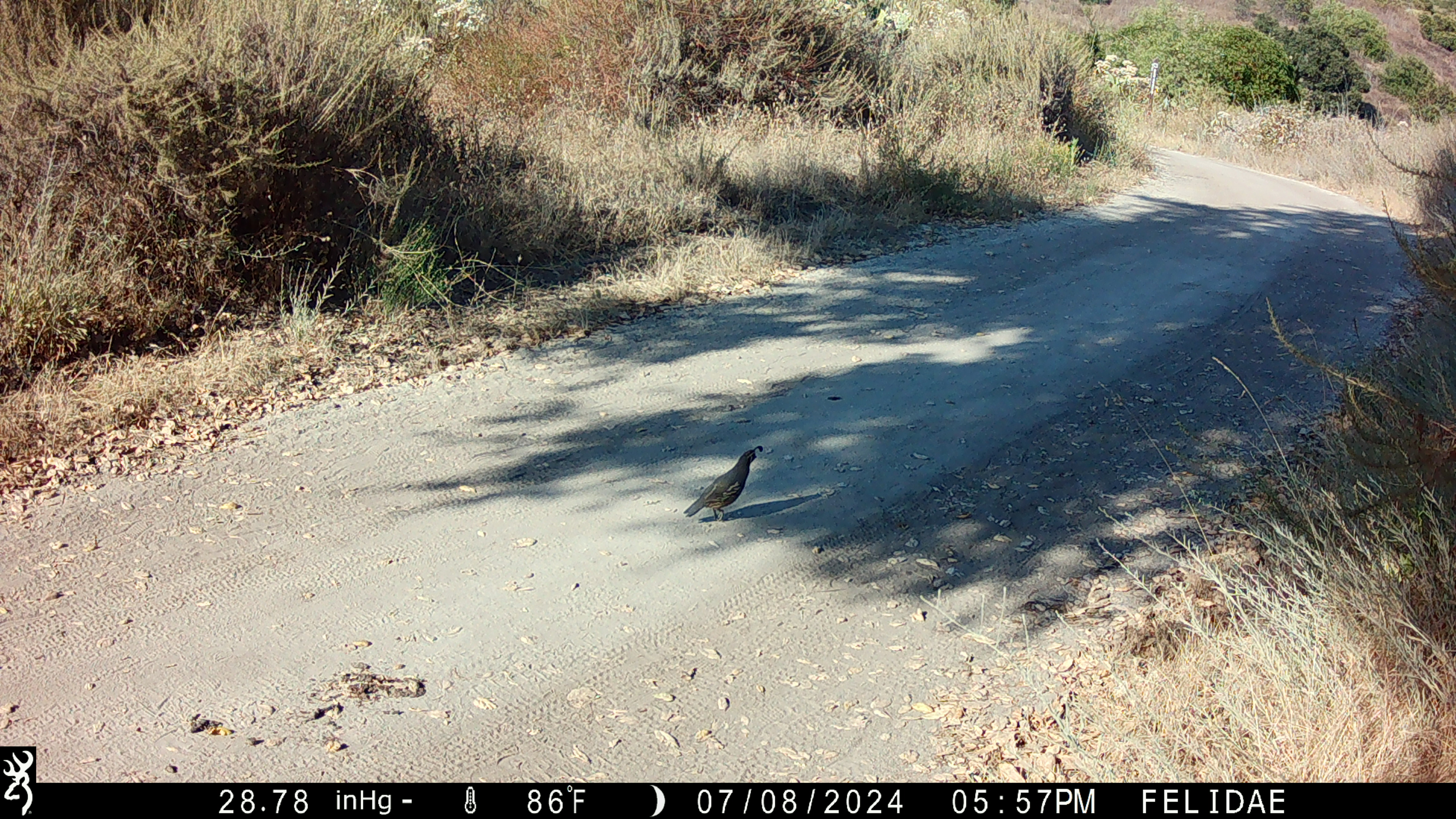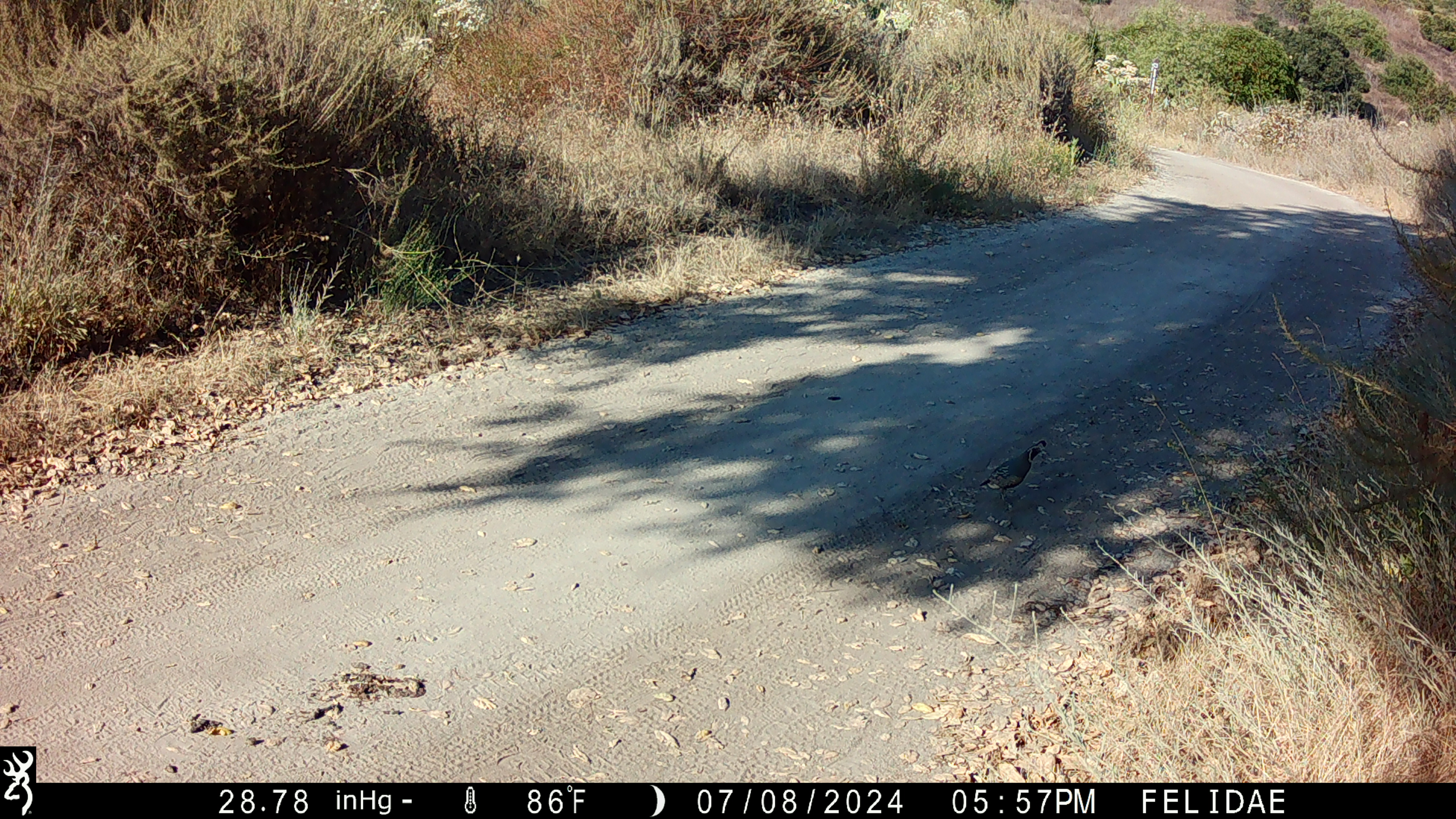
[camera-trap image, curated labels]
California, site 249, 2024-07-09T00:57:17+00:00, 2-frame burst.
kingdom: Animalia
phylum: Chordata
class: Aves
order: Galliformes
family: Odontophoridae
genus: Callipepla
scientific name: Callipepla californica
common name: california quail